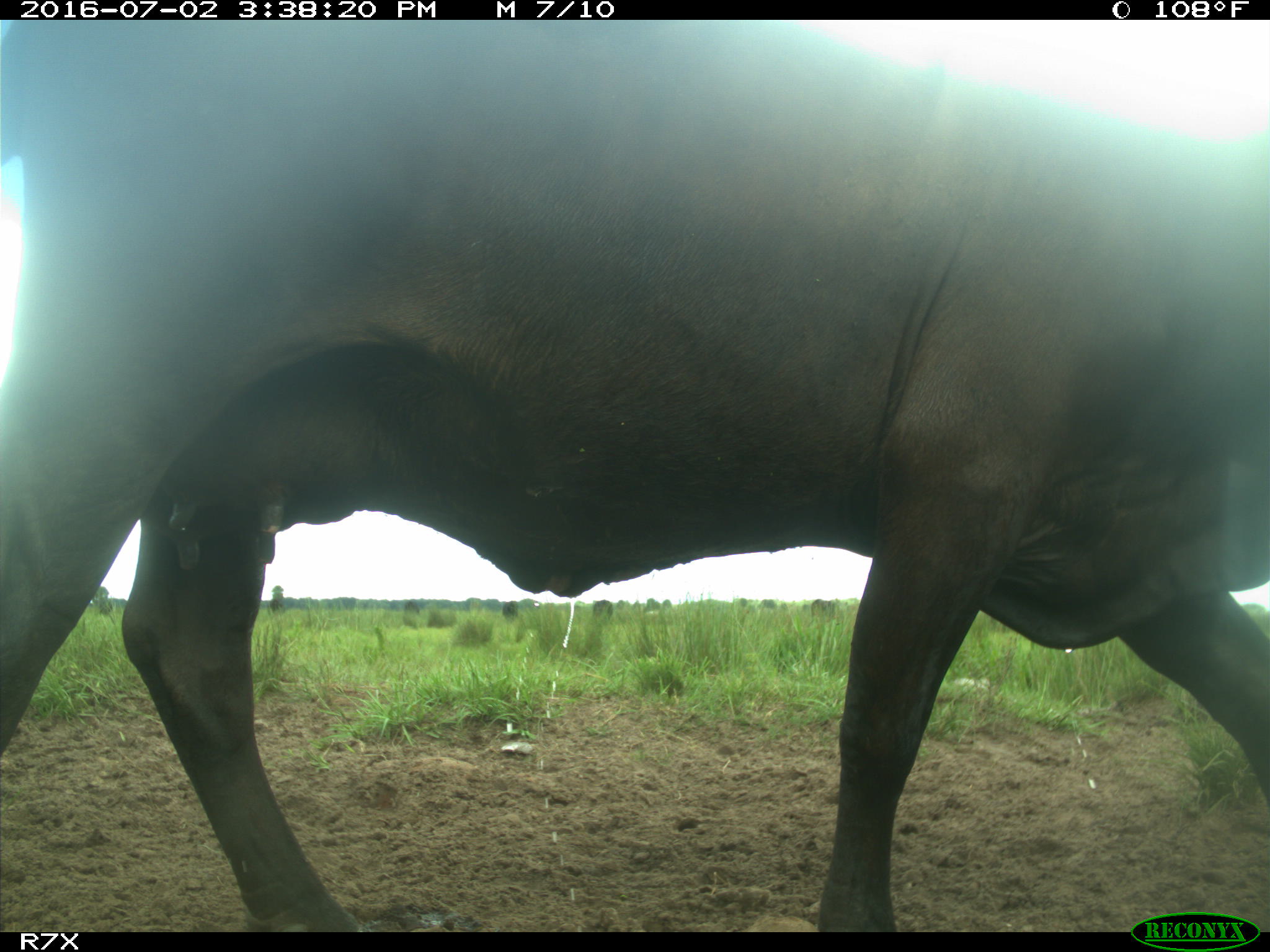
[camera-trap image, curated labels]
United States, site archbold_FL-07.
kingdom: Animalia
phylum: Chordata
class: Mammalia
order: Artiodactyla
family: Bovidae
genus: Bos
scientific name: Bos taurus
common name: domestic cow